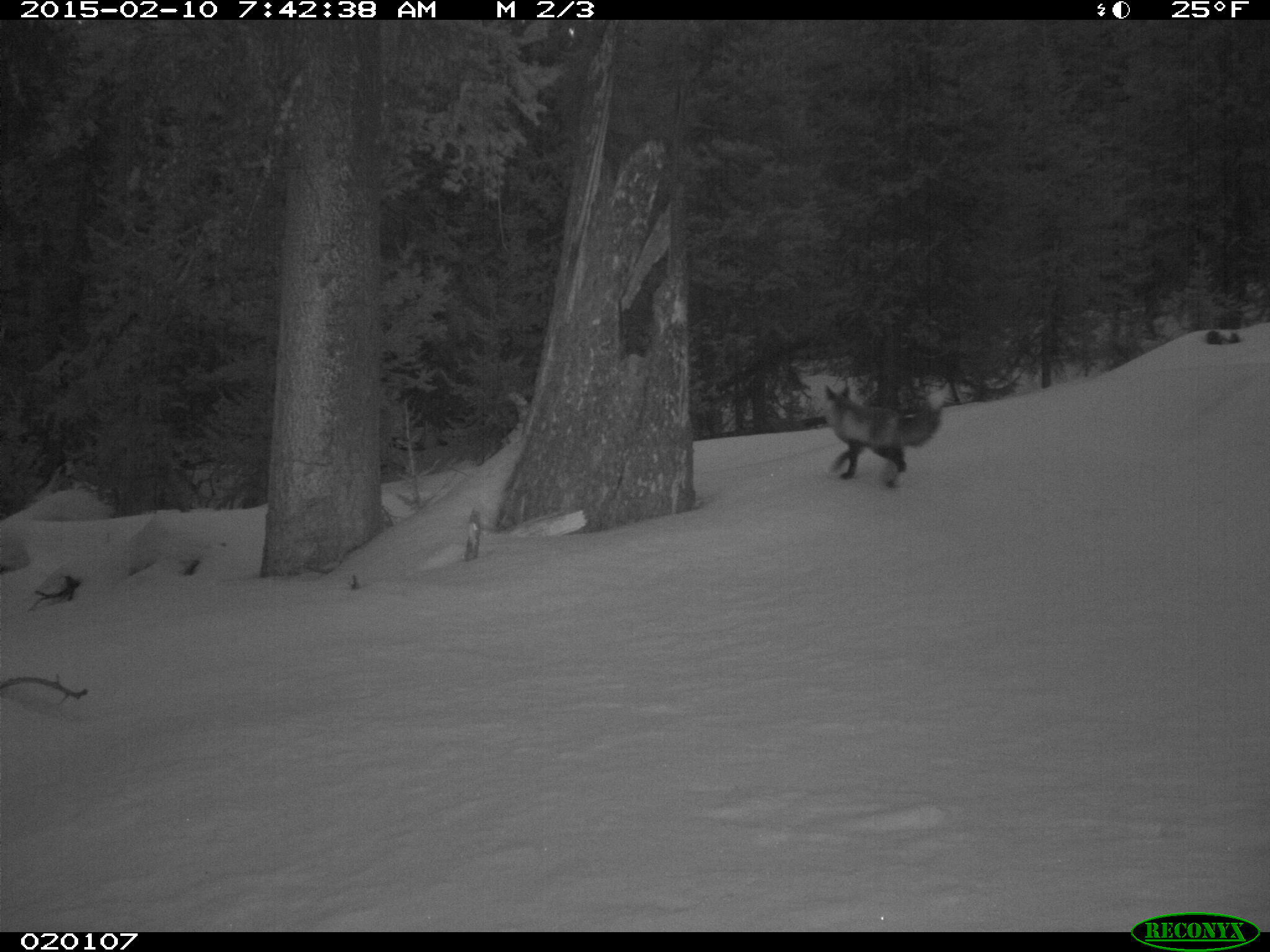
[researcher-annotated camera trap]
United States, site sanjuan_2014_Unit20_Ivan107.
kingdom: Animalia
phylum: Chordata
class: Mammalia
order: Carnivora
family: Canidae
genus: Vulpes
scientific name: Vulpes vulpes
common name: red fox